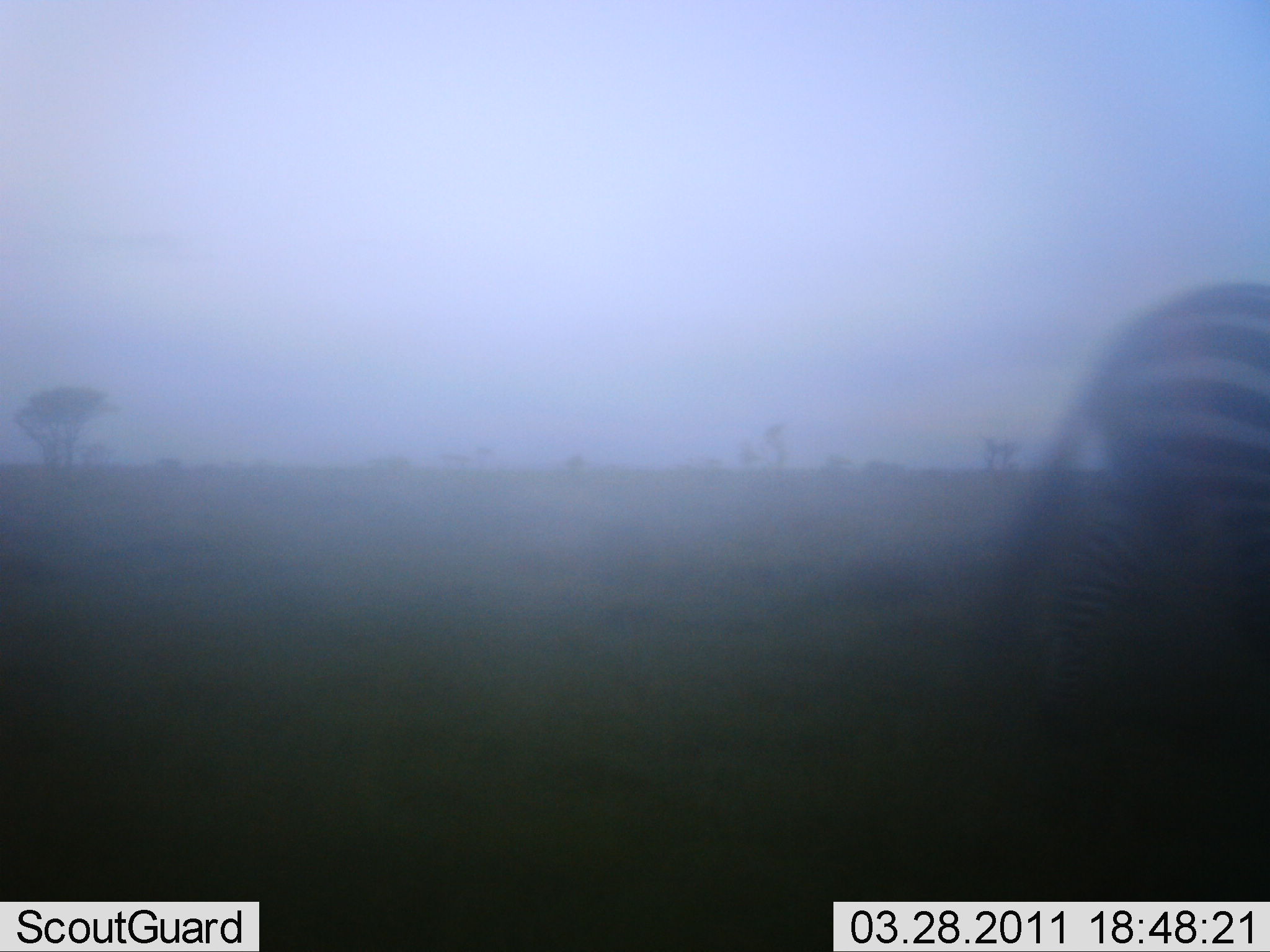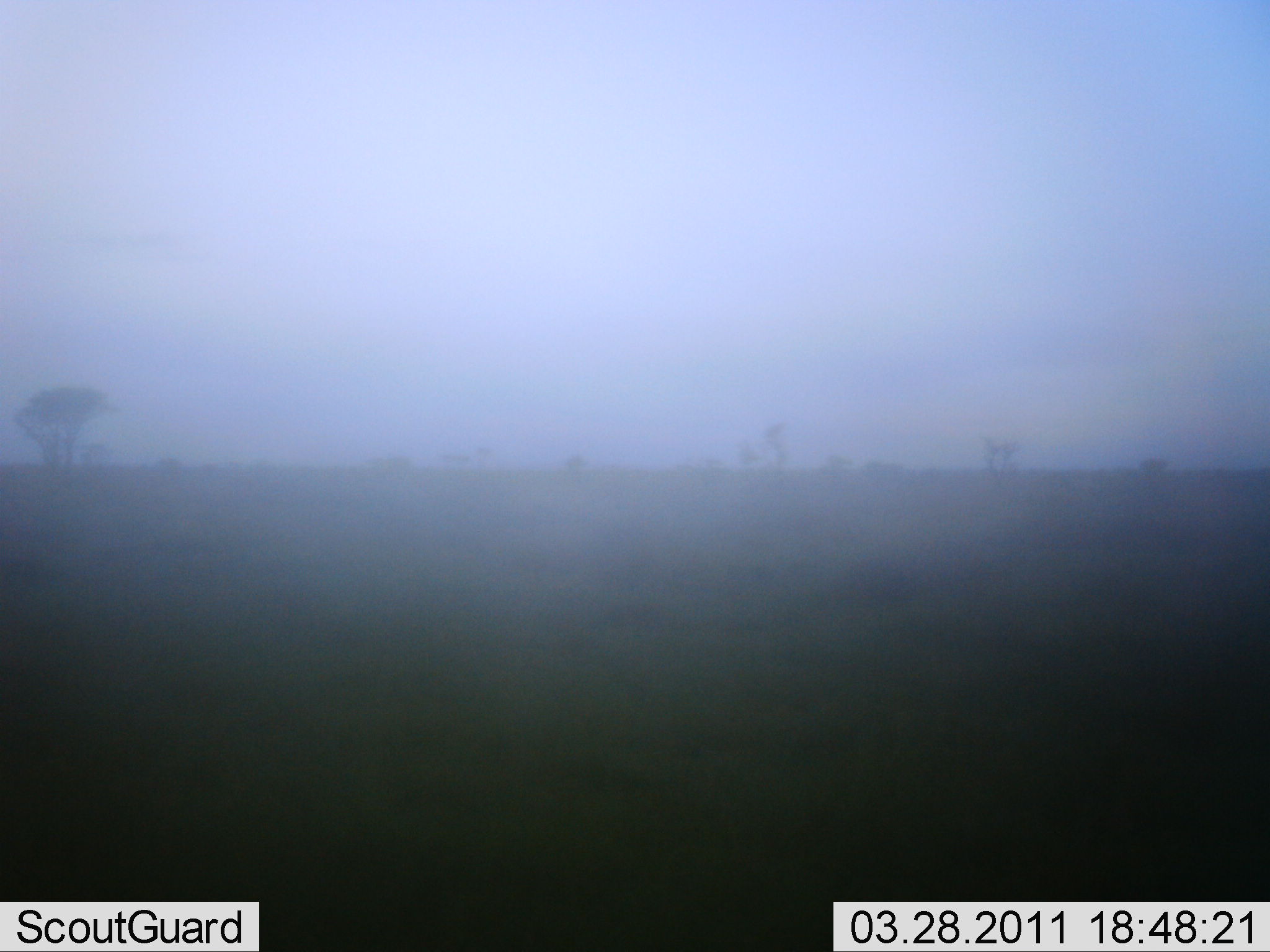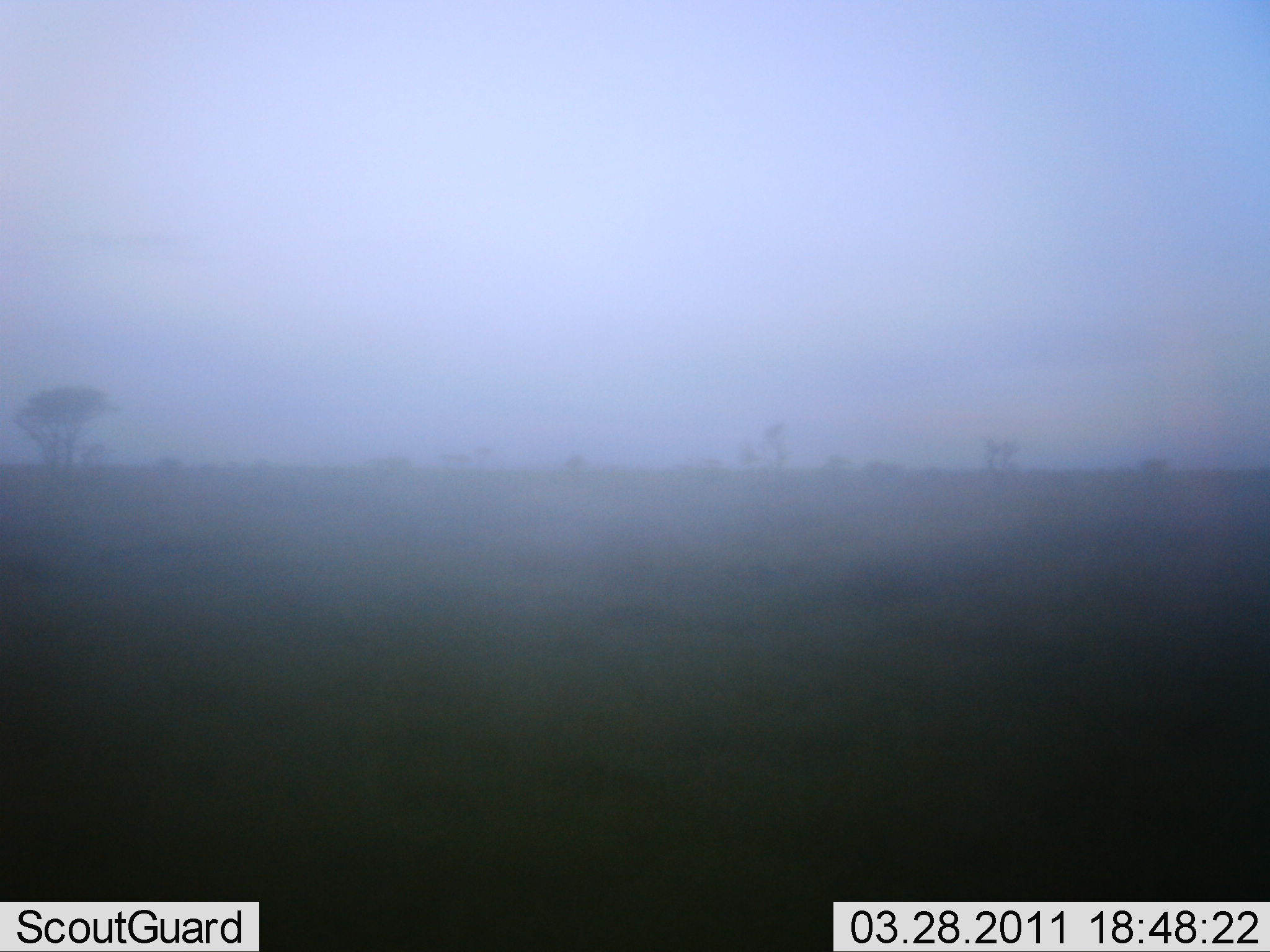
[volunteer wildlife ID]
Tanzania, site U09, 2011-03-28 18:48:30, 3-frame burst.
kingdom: Animalia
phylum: Chordata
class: Mammalia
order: Perissodactyla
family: Equidae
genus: Equus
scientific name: Equus quagga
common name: plains zebra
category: zebra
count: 1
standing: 0%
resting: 0%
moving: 100%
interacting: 0%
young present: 0%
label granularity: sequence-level